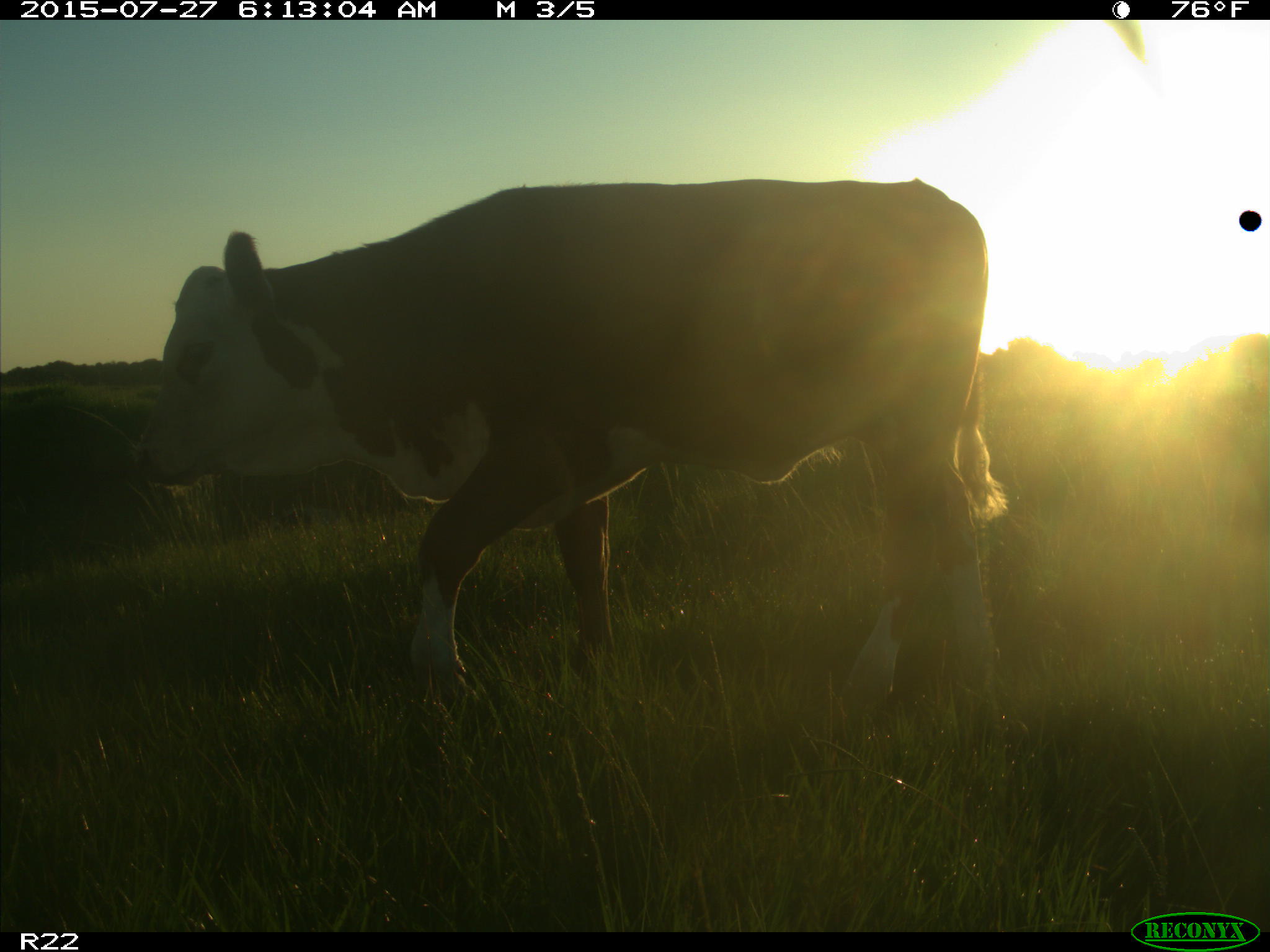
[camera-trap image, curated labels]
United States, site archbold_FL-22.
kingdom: Animalia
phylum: Chordata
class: Mammalia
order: Artiodactyla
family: Bovidae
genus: Bos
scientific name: Bos taurus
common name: domestic cow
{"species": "Bos taurus (domestic cow)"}